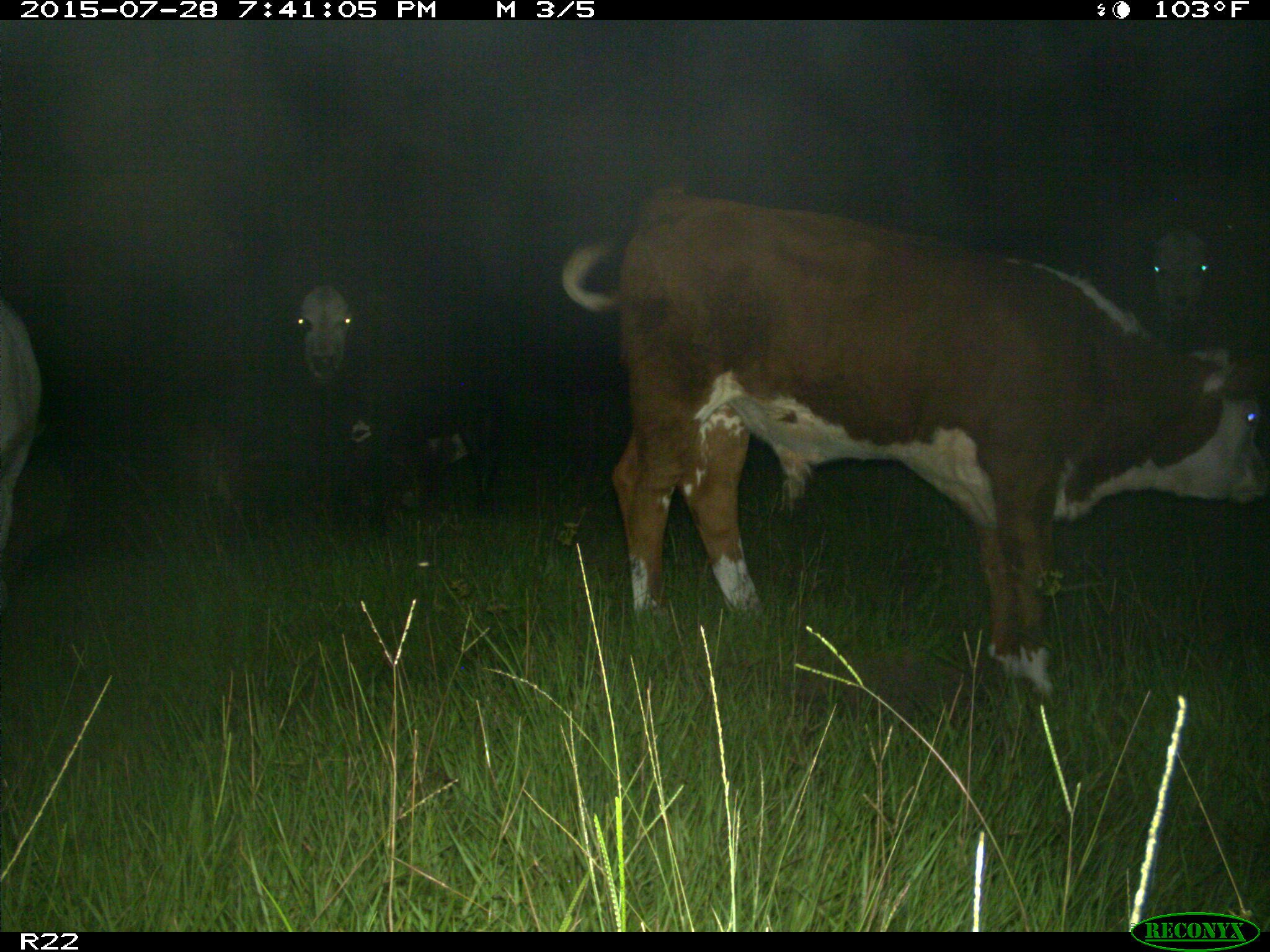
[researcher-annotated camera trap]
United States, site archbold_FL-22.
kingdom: Animalia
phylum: Chordata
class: Mammalia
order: Artiodactyla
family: Bovidae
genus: Bos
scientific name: Bos taurus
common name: domestic cow